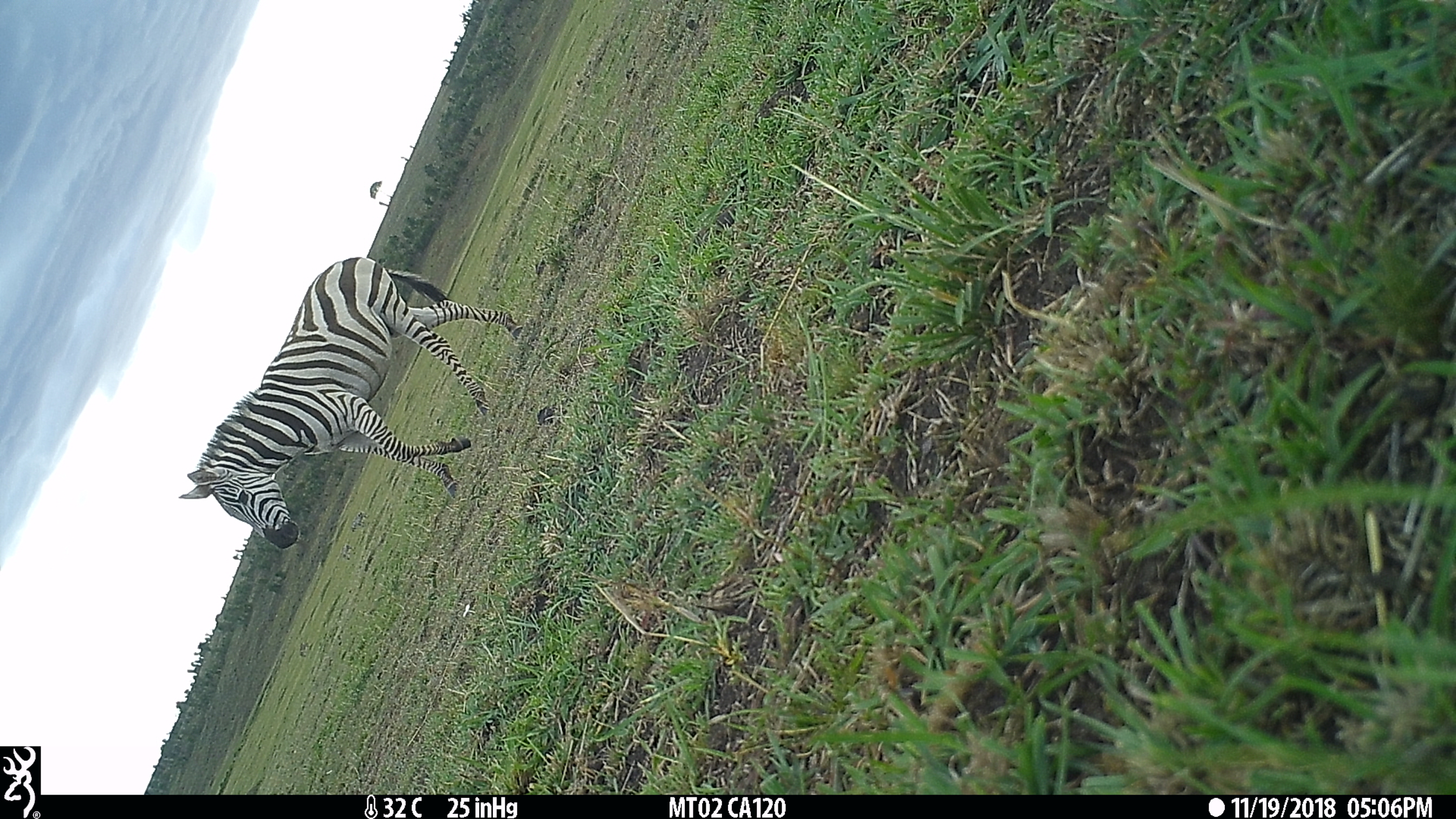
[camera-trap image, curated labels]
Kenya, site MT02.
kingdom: Animalia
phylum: Chordata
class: Mammalia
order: Perissodactyla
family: Equidae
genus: Equus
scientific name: Equus quagga burchellii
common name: burchell's zebra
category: zebra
Zebra (burchell's zebra) (Equus quagga burchellii).